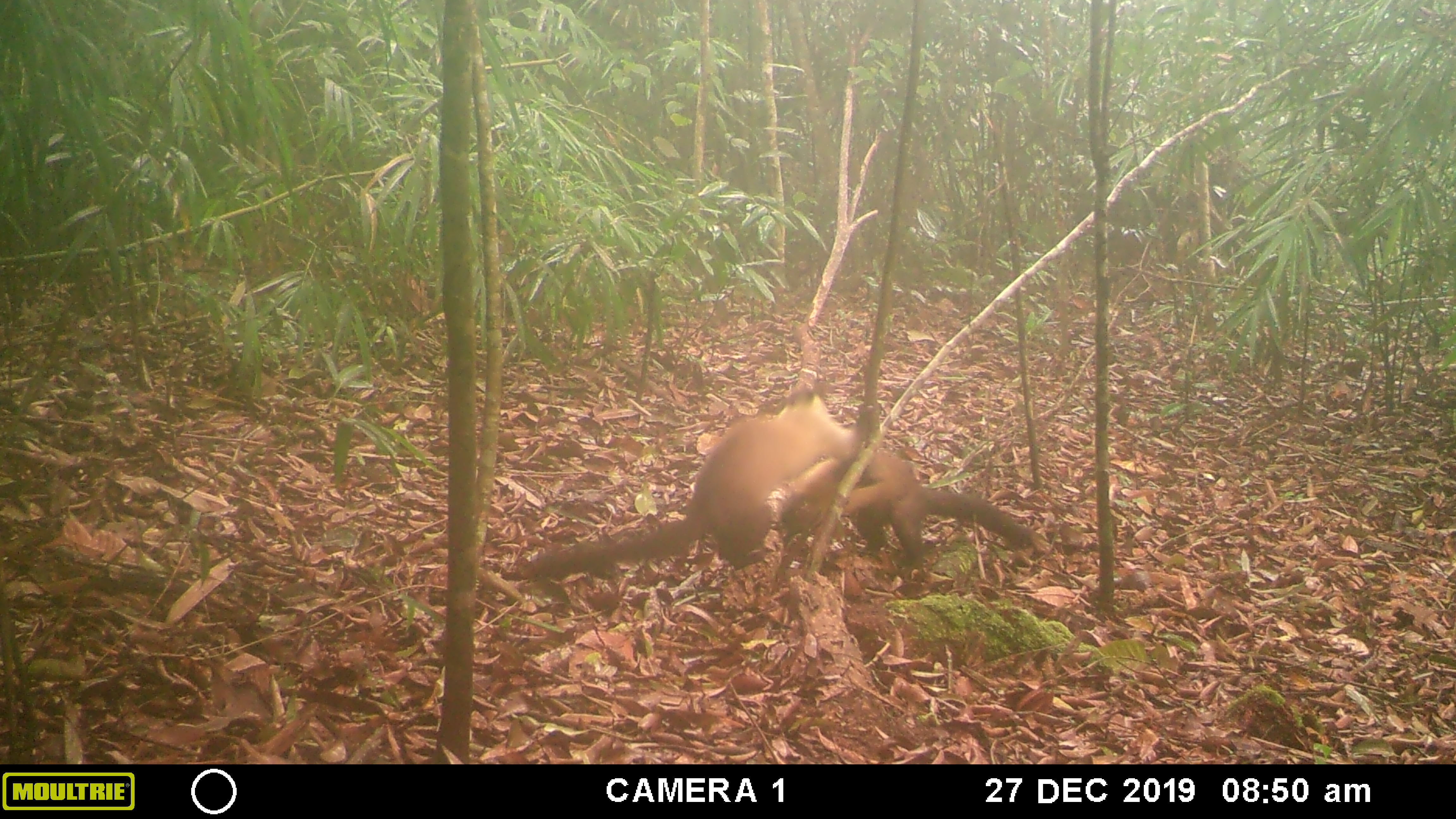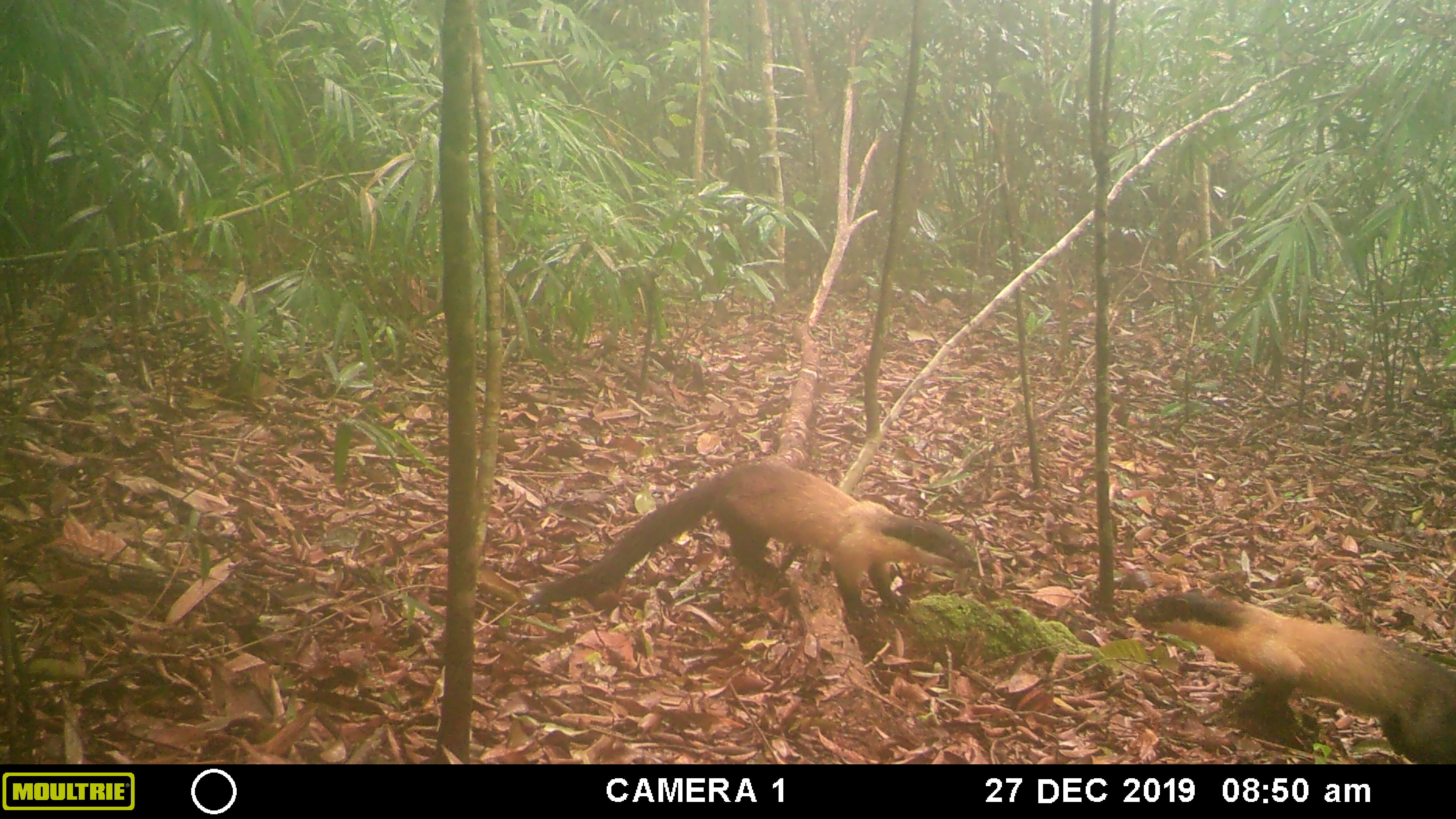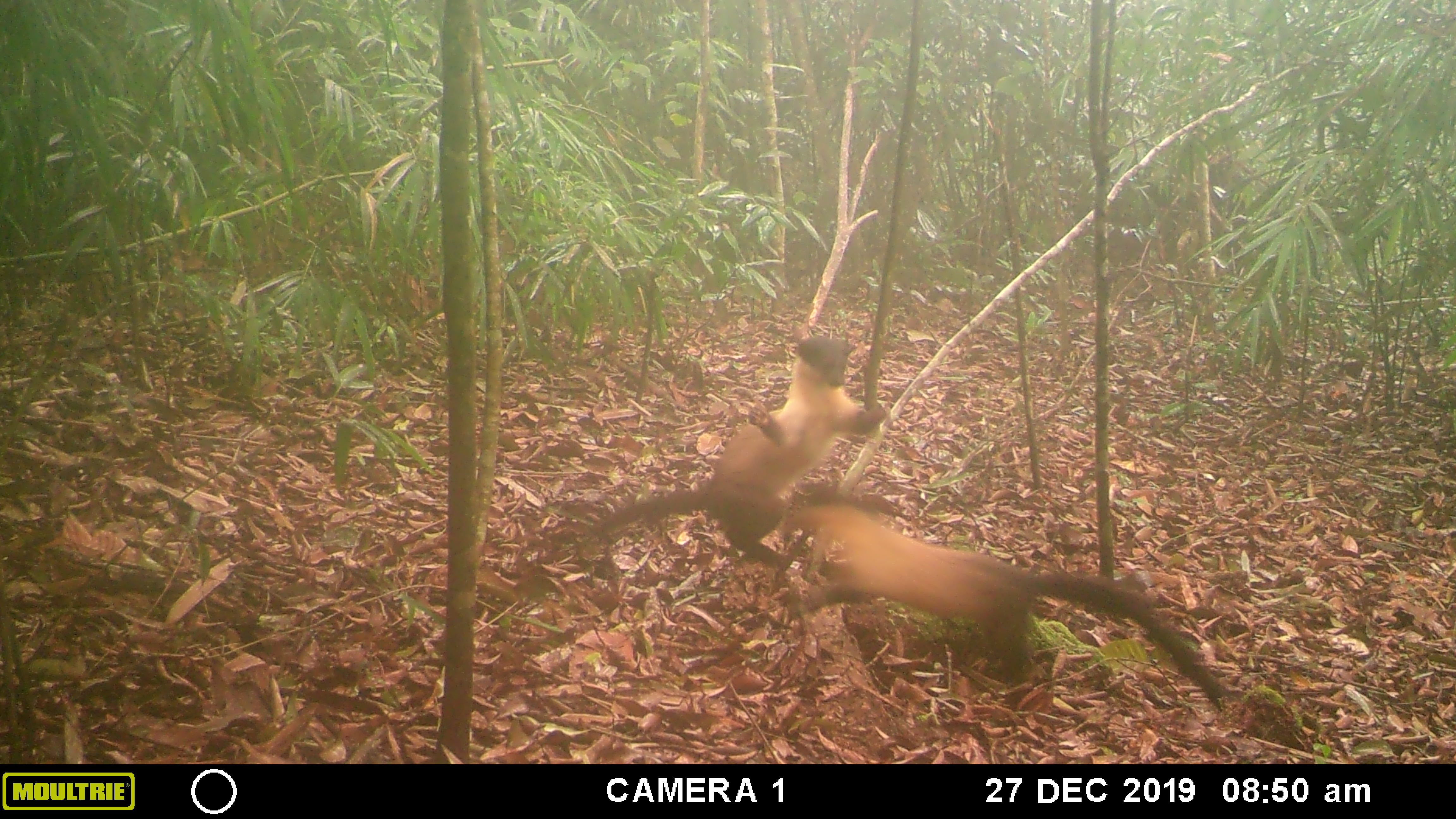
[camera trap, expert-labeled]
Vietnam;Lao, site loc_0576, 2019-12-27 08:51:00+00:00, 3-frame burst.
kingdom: Animalia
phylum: Chordata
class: Mammalia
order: Carnivora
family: Mustelidae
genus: Martes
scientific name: Martes flavigula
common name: yellow-throated marten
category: yellow throated marten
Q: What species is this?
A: Yellow throated marten (yellow-throated marten) (Martes flavigula).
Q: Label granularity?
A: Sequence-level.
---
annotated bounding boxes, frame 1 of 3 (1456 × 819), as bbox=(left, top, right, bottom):
yellow throated marten: bbox=(521, 383, 856, 578); bbox=(779, 452, 1033, 582)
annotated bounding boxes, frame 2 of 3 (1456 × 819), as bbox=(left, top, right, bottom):
yellow throated marten: bbox=(525, 461, 978, 624); bbox=(1131, 584, 1456, 764)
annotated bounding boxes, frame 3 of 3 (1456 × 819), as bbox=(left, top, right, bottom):
yellow throated marten: bbox=(782, 486, 1222, 712); bbox=(587, 336, 887, 568)